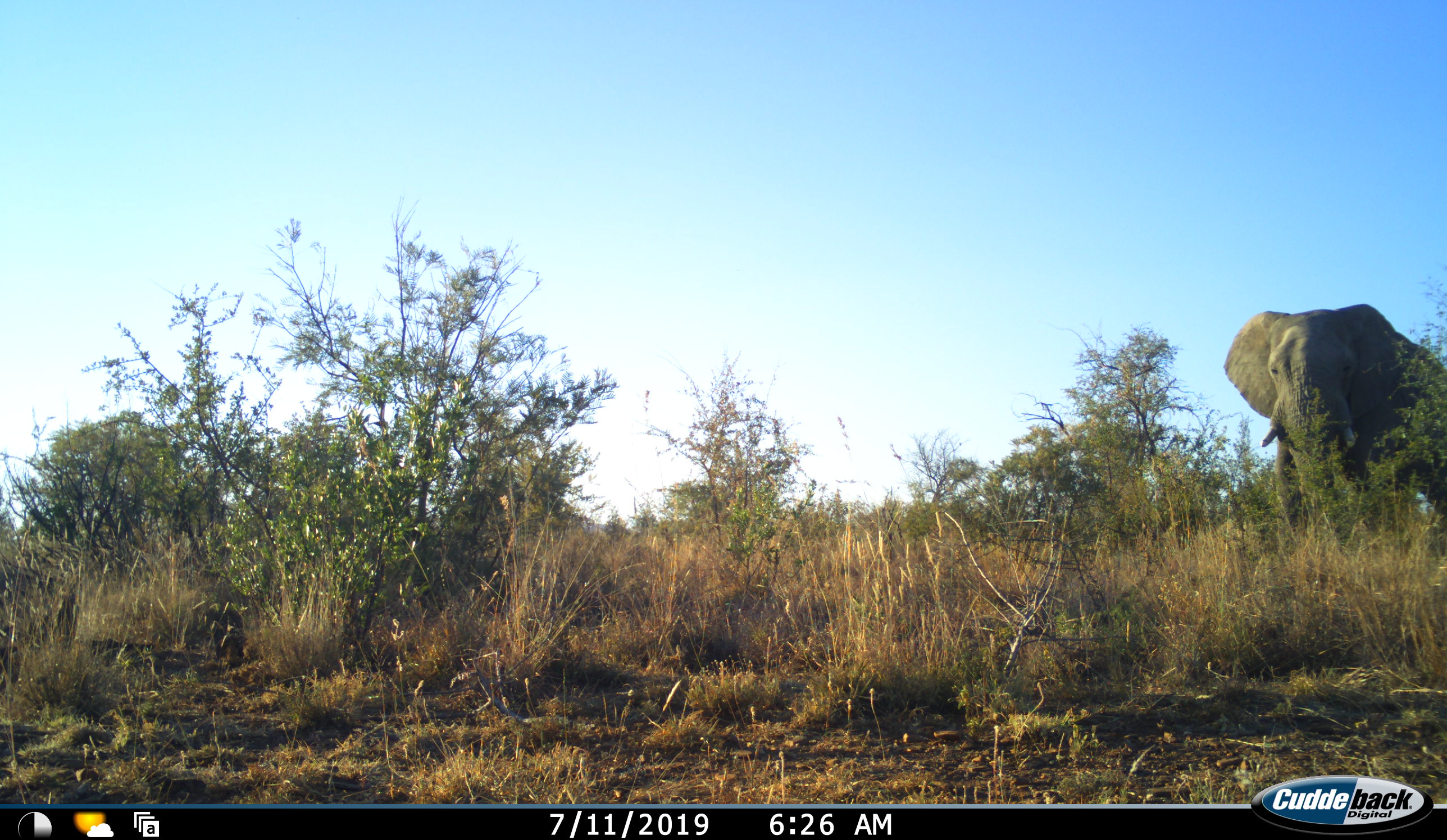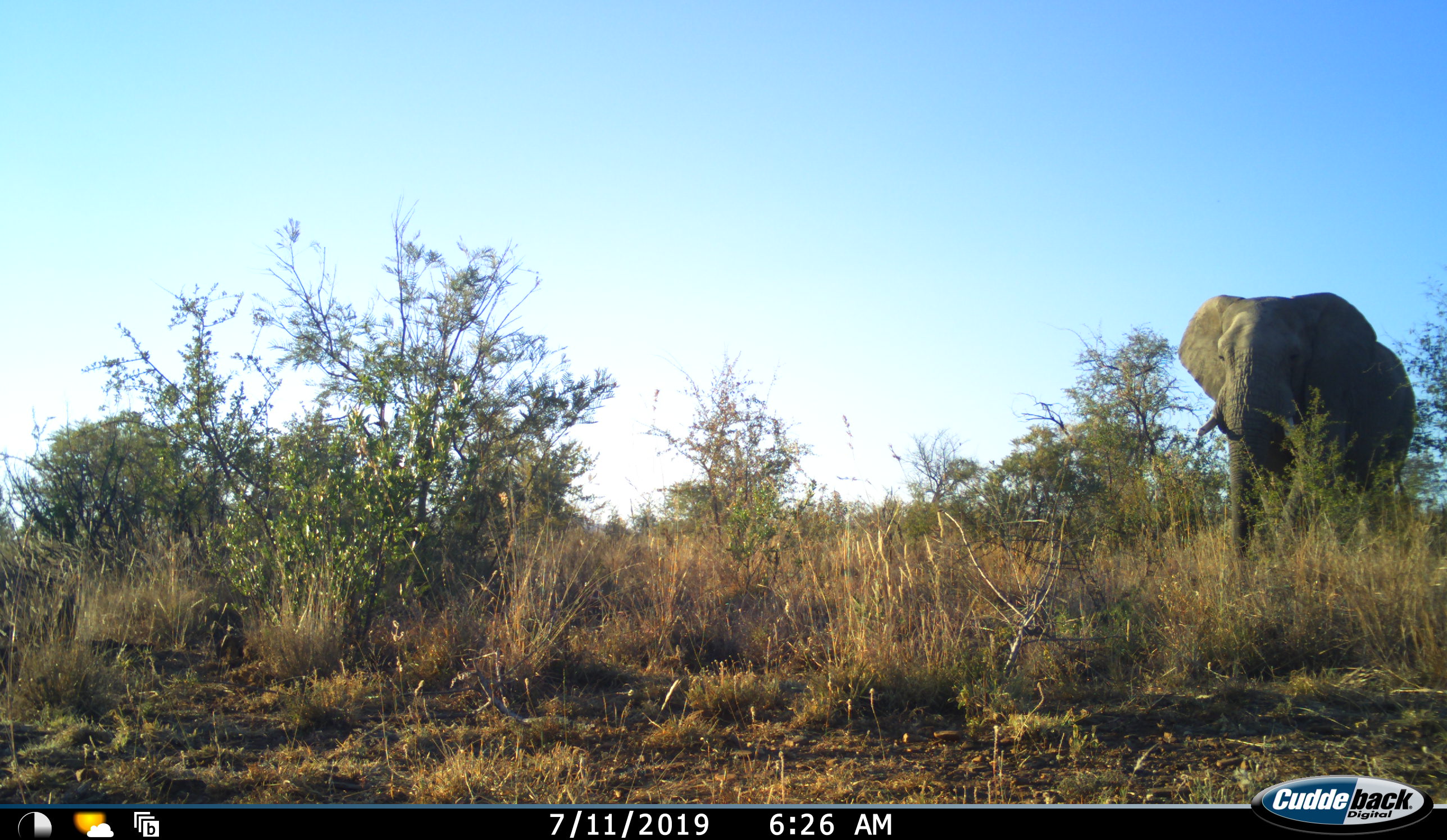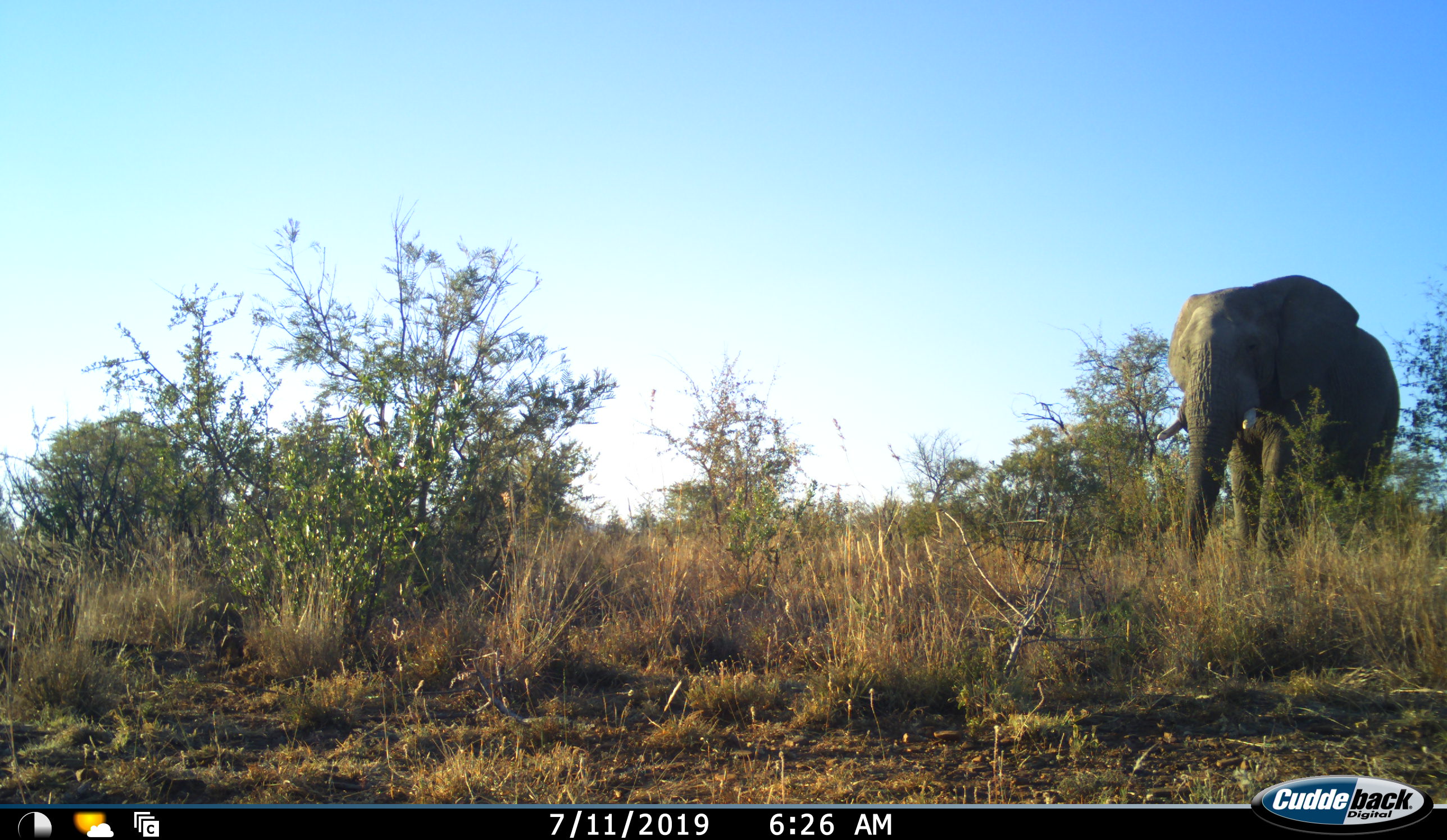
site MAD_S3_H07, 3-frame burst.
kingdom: Animalia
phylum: Chordata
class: Mammalia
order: Proboscidea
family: Elephantidae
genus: Loxodonta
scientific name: Loxodonta africana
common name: african bush elephant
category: elephant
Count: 1.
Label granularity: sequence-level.